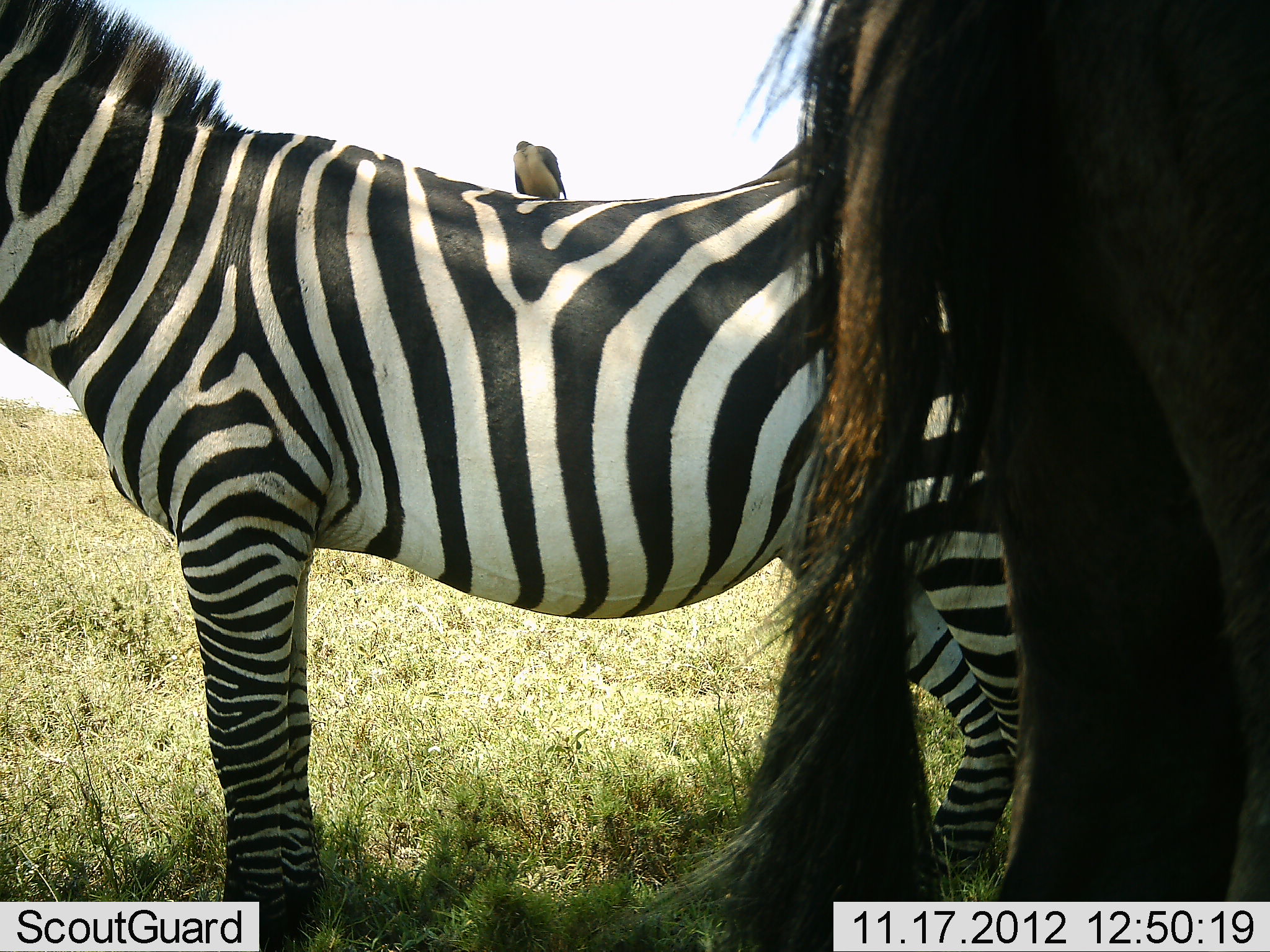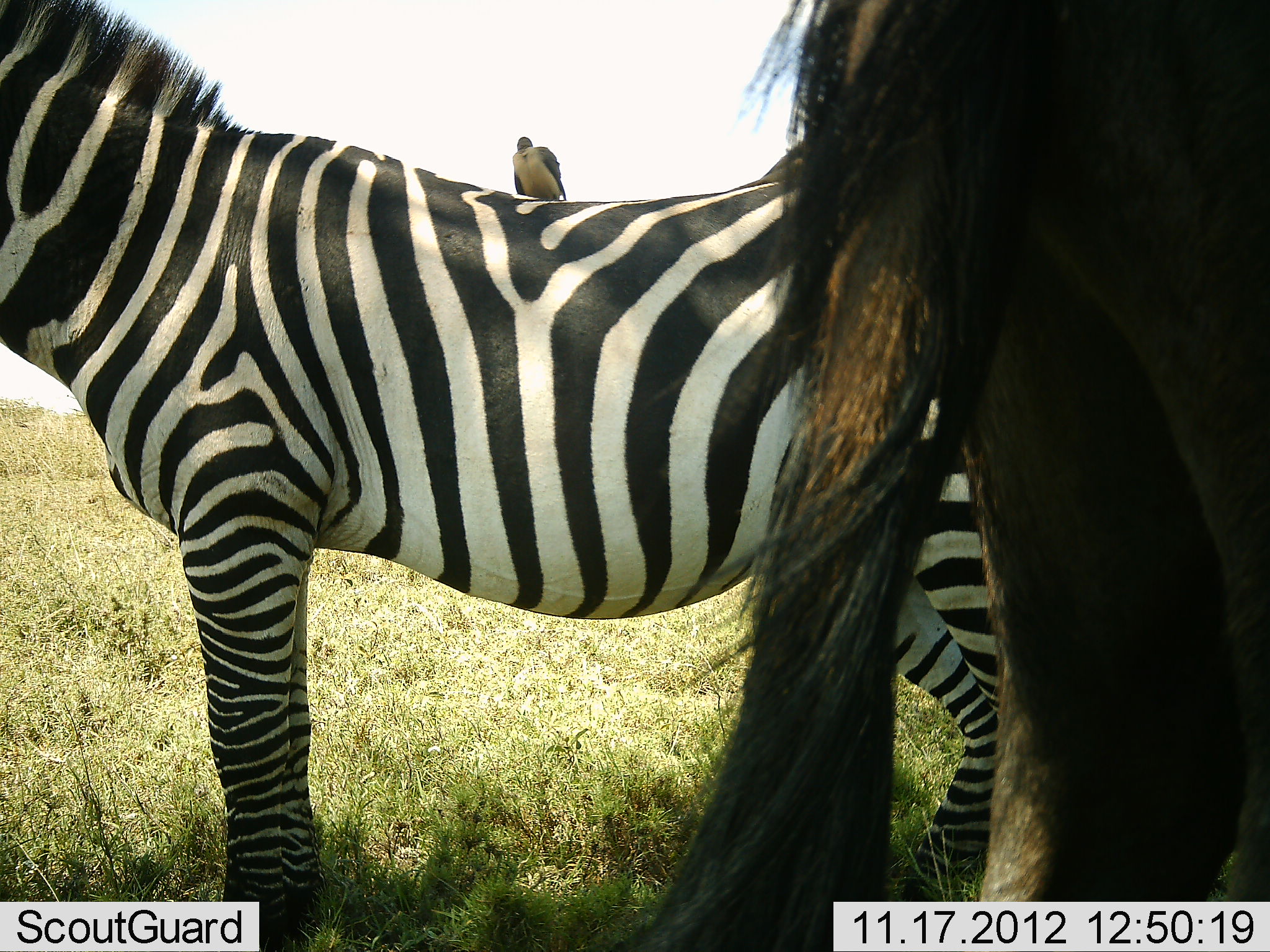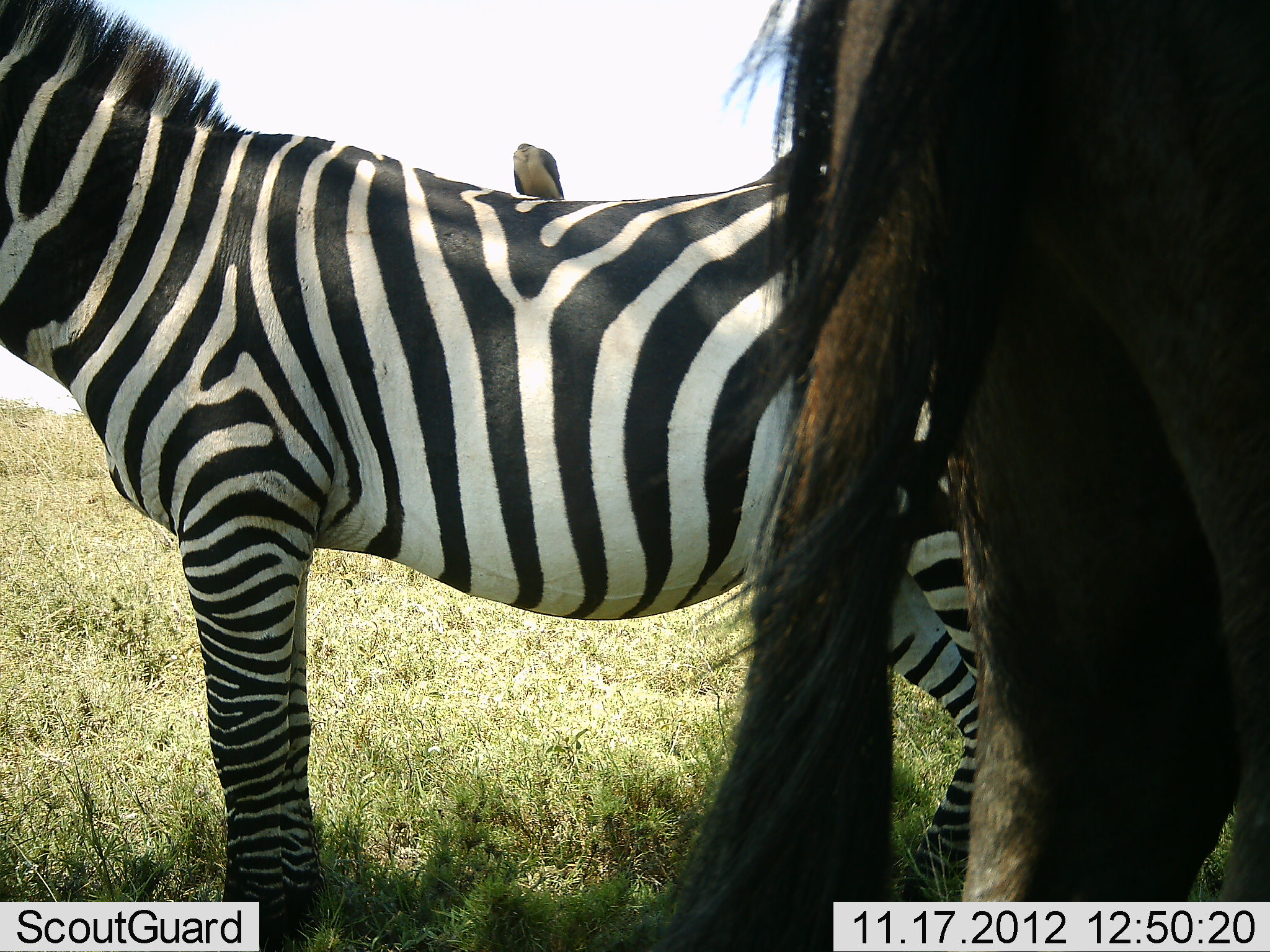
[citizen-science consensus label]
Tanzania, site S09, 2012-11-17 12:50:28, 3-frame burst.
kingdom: Animalia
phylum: Chordata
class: Aves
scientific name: Aves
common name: bird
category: otherbird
Otherbird (bird) (Aves), count 1. Behavior (volunteer vote fractions): standing 45%, resting 45%, moving 0%, interacting 5%. Young present (vote fraction): 0%. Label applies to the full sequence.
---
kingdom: Animalia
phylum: Chordata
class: Mammalia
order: Artiodactyla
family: Bovidae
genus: Connochaetes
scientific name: Connochaetes taurinus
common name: blue wildebeest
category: wildebeest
Wildebeest (blue wildebeest) (Connochaetes taurinus), count 1. Behavior (volunteer vote fractions): standing 100%, resting 0%, moving 6%, interacting 0%. Young present (vote fraction): 0%. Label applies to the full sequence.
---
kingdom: Animalia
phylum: Chordata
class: Mammalia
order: Perissodactyla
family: Equidae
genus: Equus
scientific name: Equus quagga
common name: plains zebra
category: zebra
Zebra (plains zebra) (Equus quagga), count 1. Behavior (volunteer vote fractions): standing 96%, resting 0%, moving 4%, interacting 4%. Young present (vote fraction): 0%. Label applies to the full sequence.